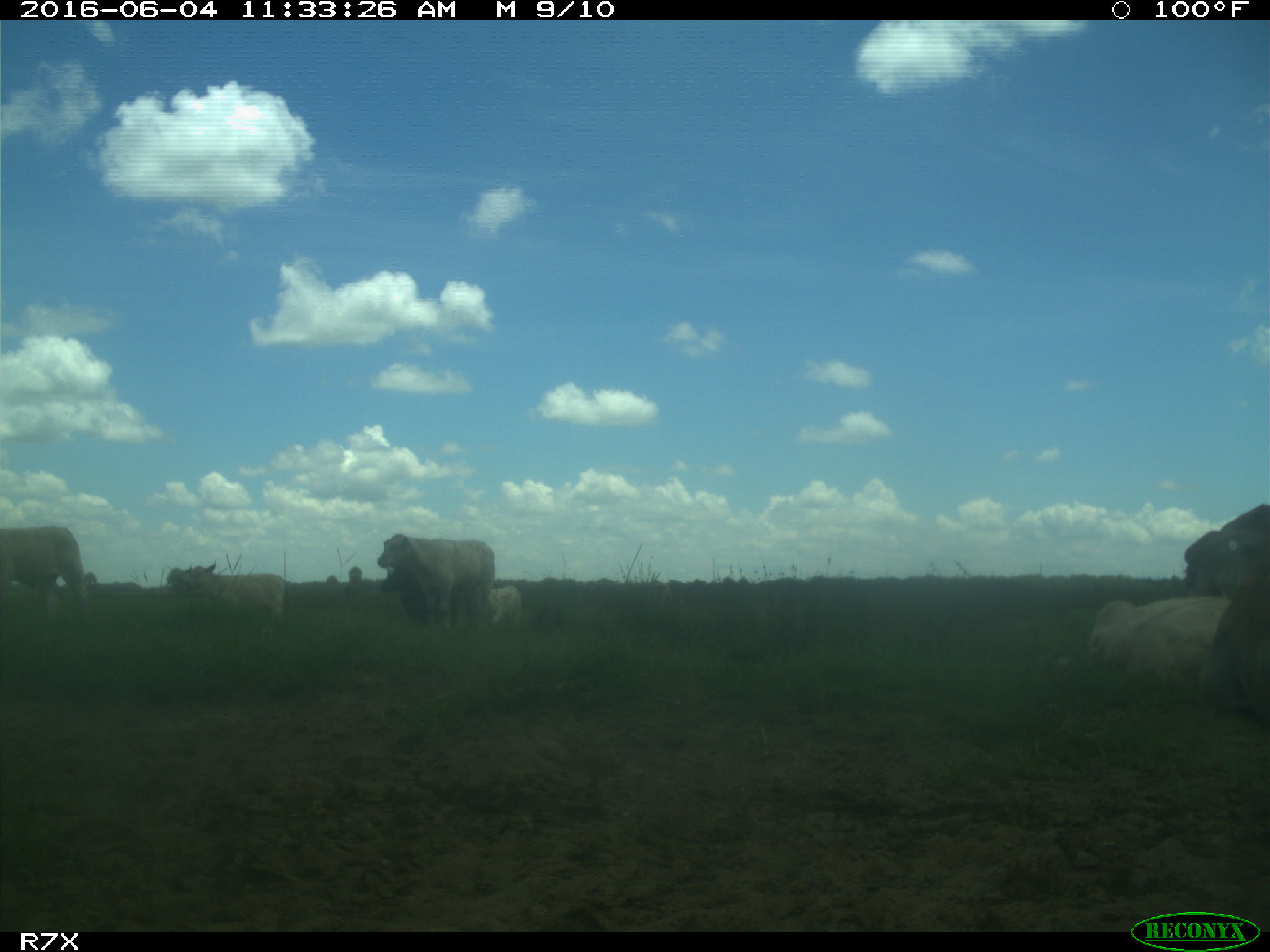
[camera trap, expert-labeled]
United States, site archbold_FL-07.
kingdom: Animalia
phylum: Chordata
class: Mammalia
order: Artiodactyla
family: Bovidae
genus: Bos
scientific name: Bos taurus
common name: domestic cow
Bos taurus (domestic cow).